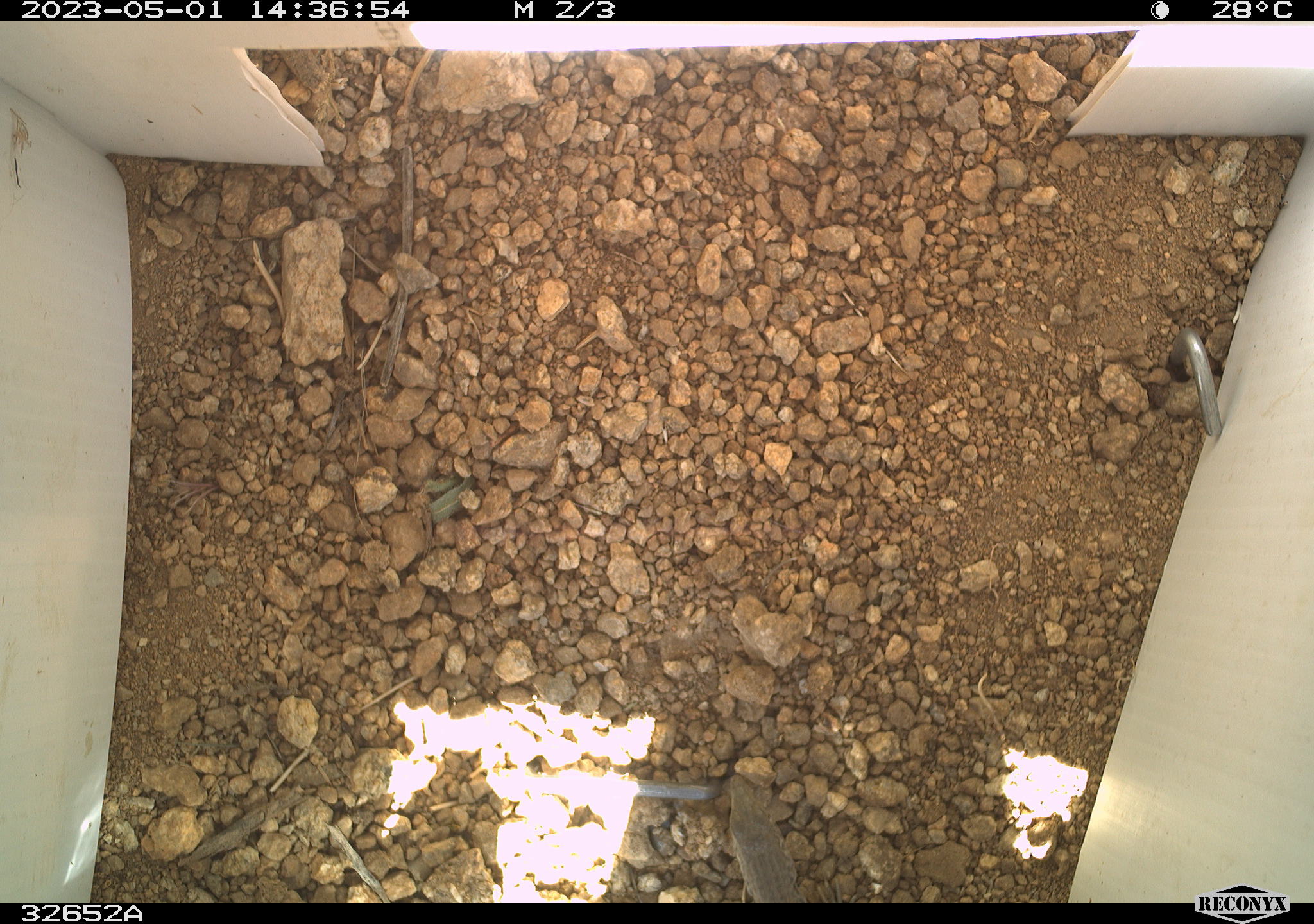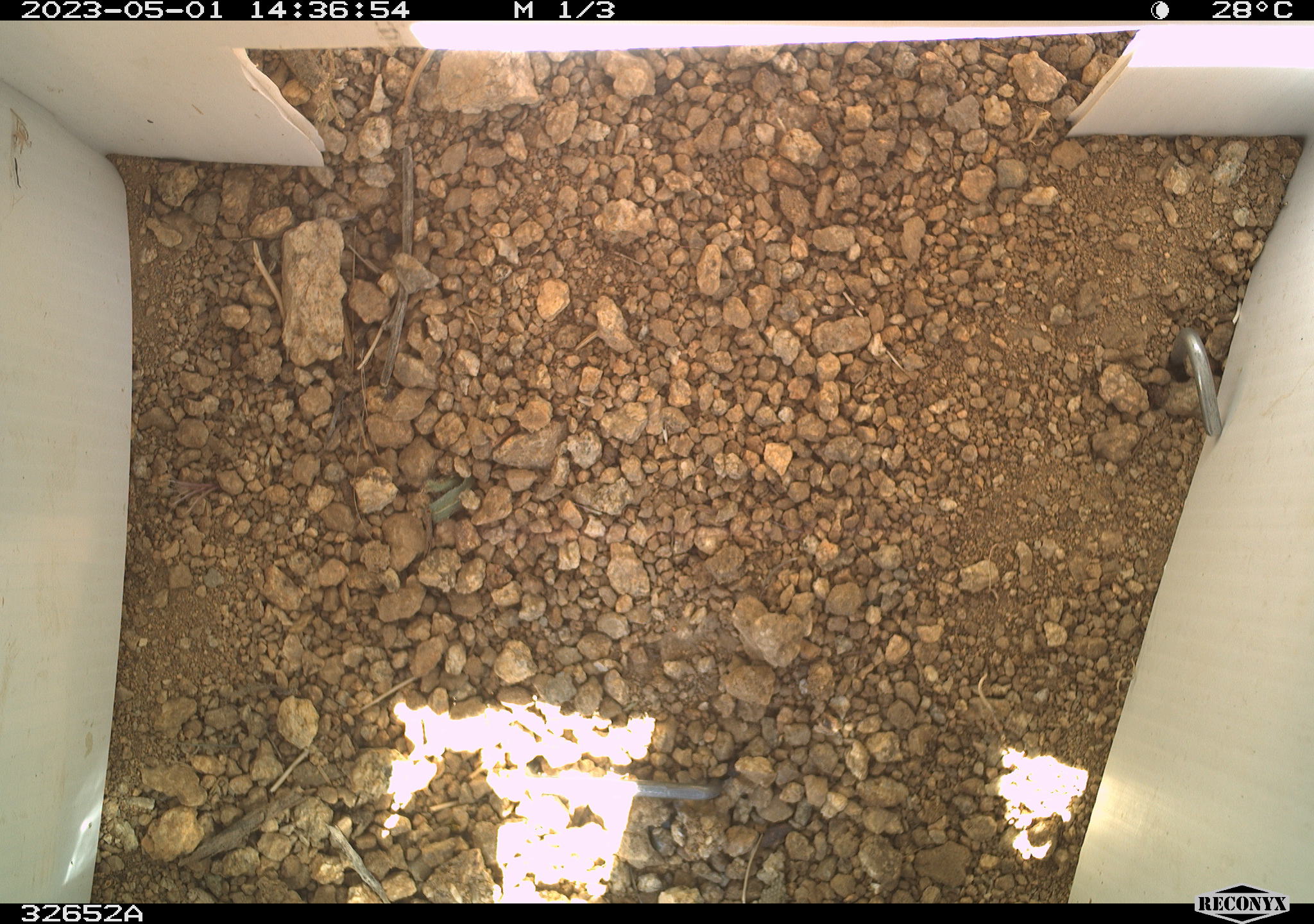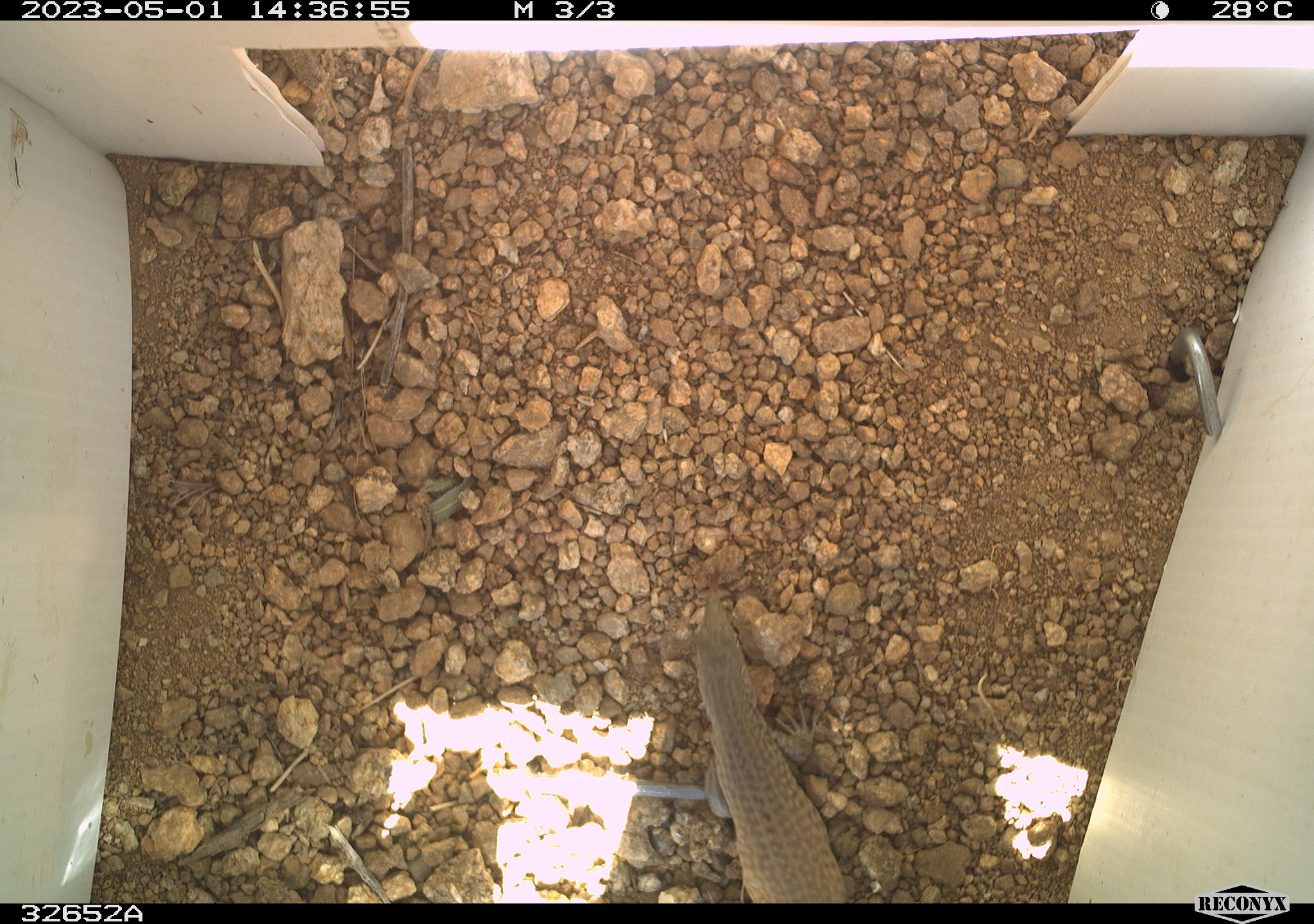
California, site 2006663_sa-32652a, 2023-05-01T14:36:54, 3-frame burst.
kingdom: Animalia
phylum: Chordata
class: Reptilia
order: Squamata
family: Teiidae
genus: Aspidoscelis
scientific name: Aspidoscelis tigris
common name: western whiptail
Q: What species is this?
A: Western whiptail (Aspidoscelis tigris).